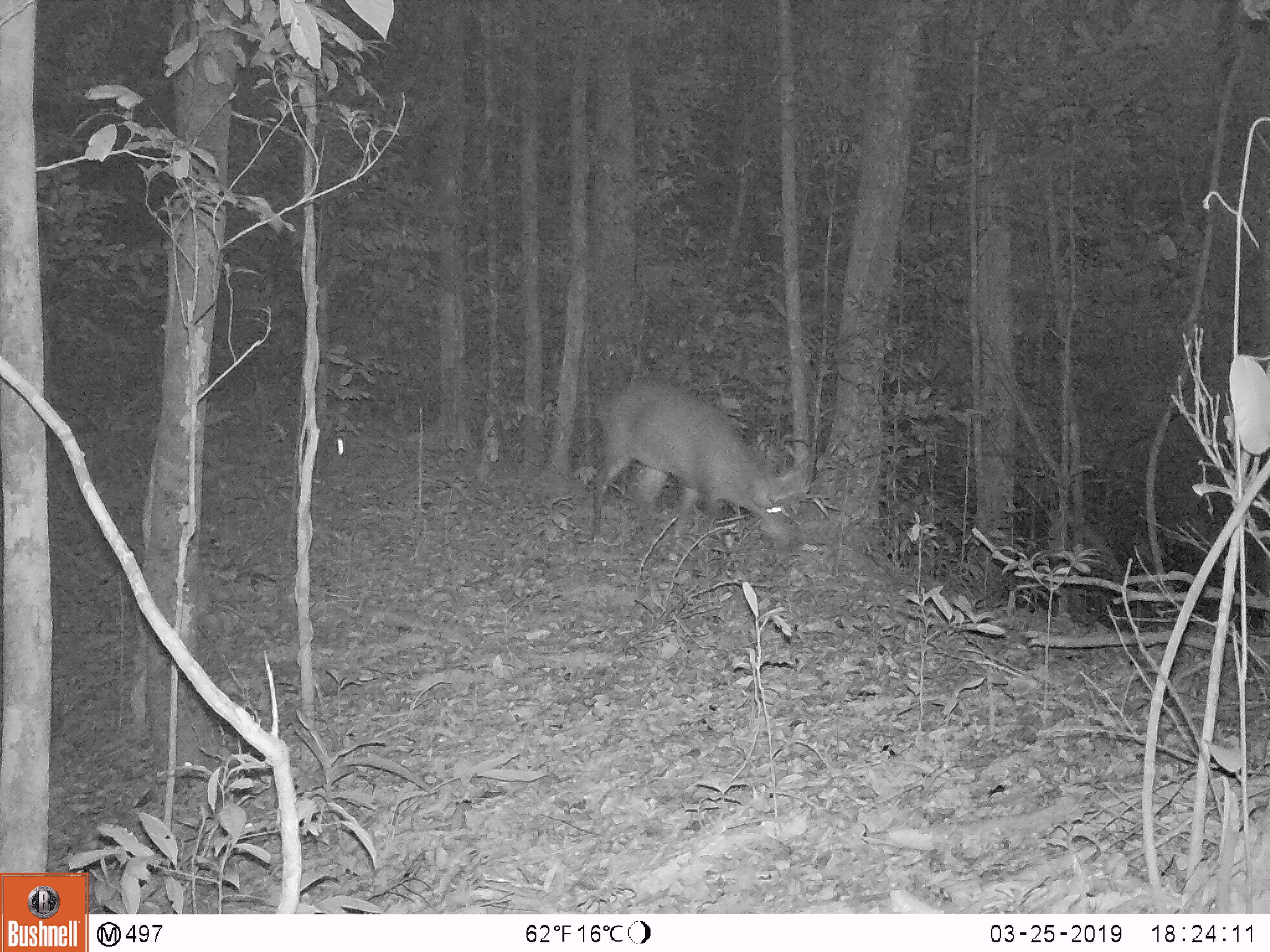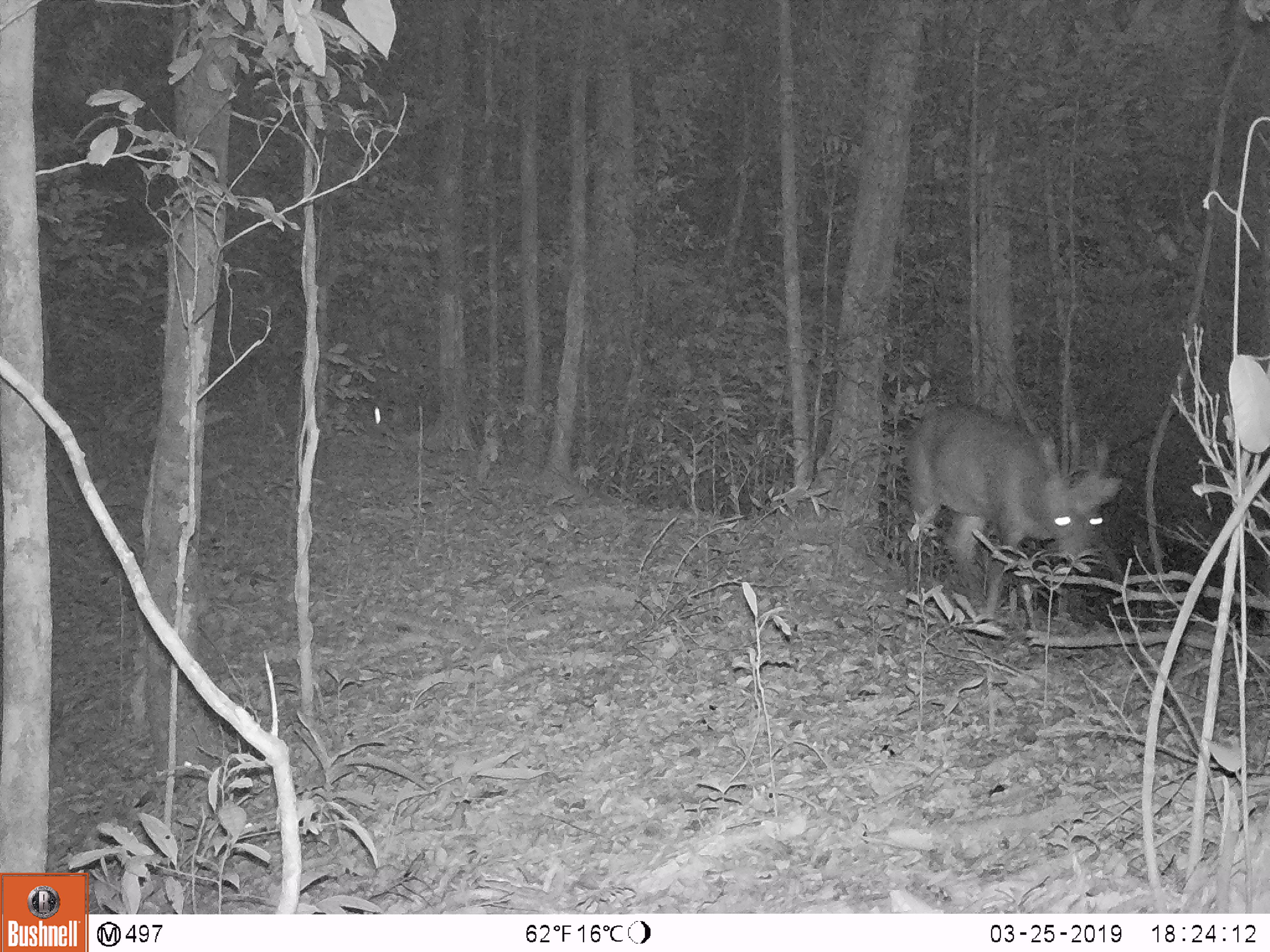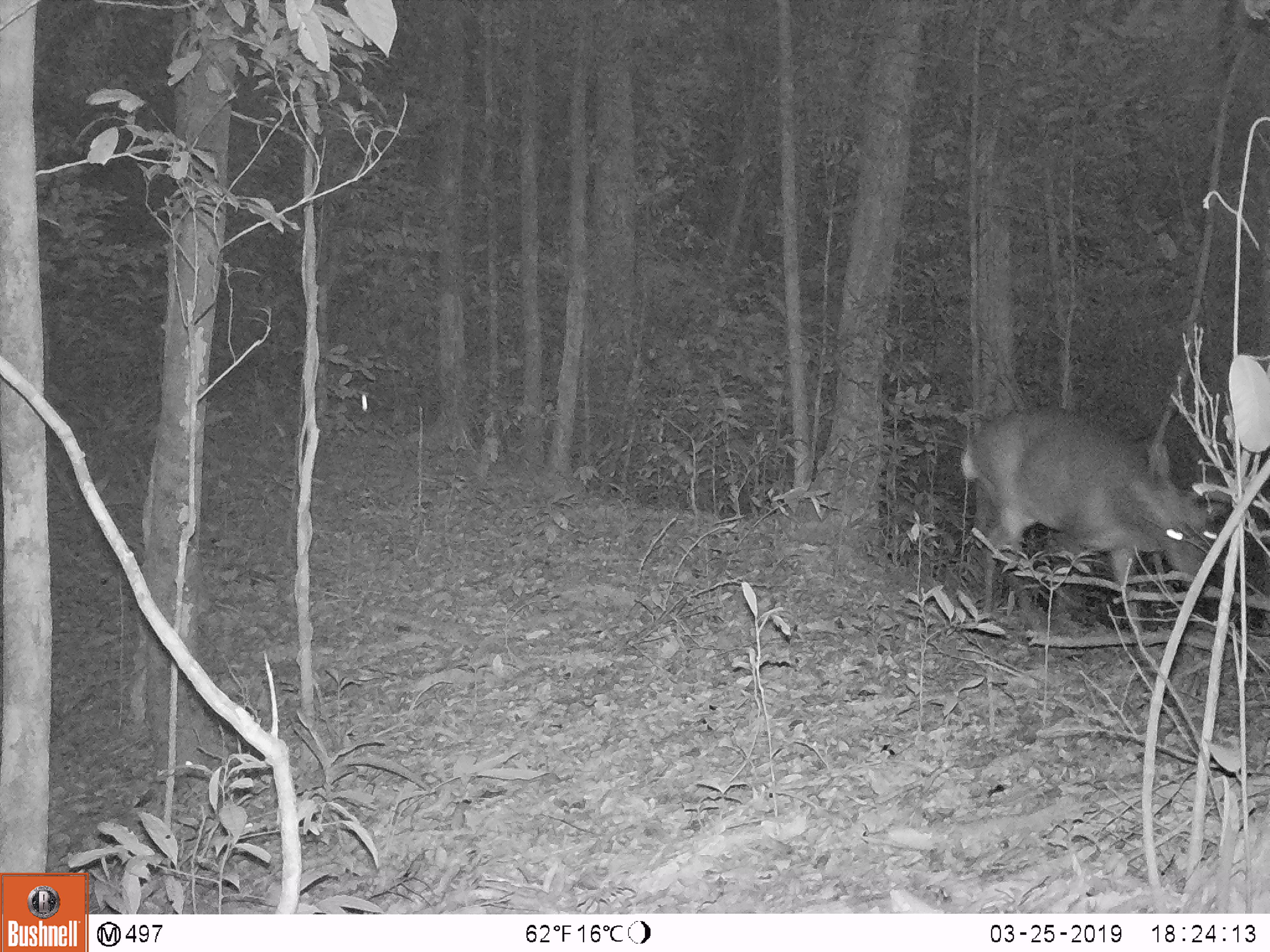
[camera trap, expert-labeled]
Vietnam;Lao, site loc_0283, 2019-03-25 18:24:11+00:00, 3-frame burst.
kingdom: Animalia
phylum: Chordata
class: Mammalia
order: Artiodactyla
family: Cervidae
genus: Muntiacus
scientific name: Muntiacus vuquangensis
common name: large-antlered muntjac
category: large antlered muntjac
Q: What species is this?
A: Large antlered muntjac (large-antlered muntjac) (Muntiacus vuquangensis).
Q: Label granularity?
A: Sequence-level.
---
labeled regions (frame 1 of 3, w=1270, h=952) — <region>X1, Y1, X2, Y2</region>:
large antlered muntjac: <region>591, 377, 801, 542</region>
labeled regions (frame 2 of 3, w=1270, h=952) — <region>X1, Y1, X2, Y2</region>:
large antlered muntjac: <region>904, 403, 1122, 623</region>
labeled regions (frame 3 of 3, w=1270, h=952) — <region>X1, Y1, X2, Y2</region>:
large antlered muntjac: <region>960, 403, 1226, 632</region>